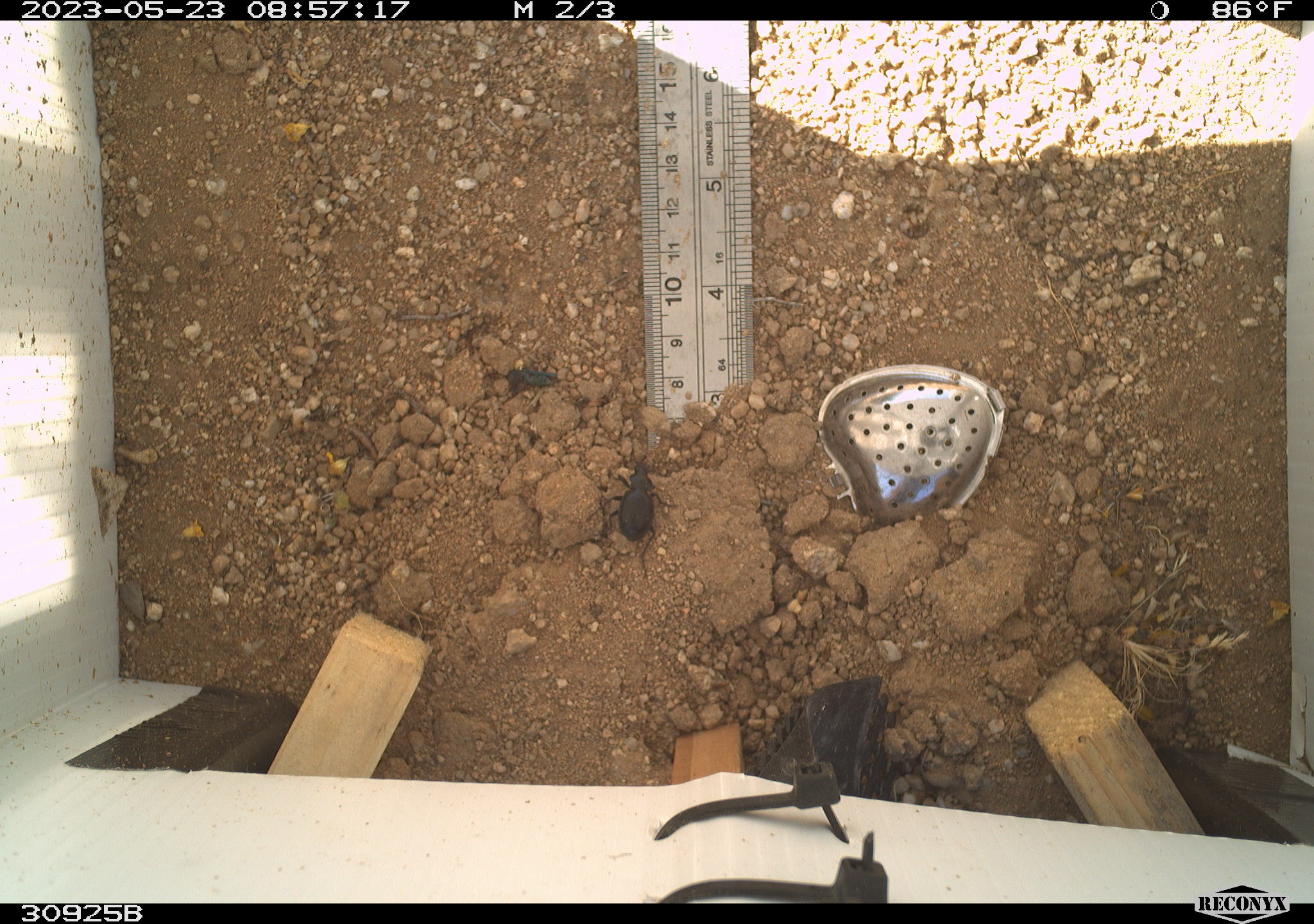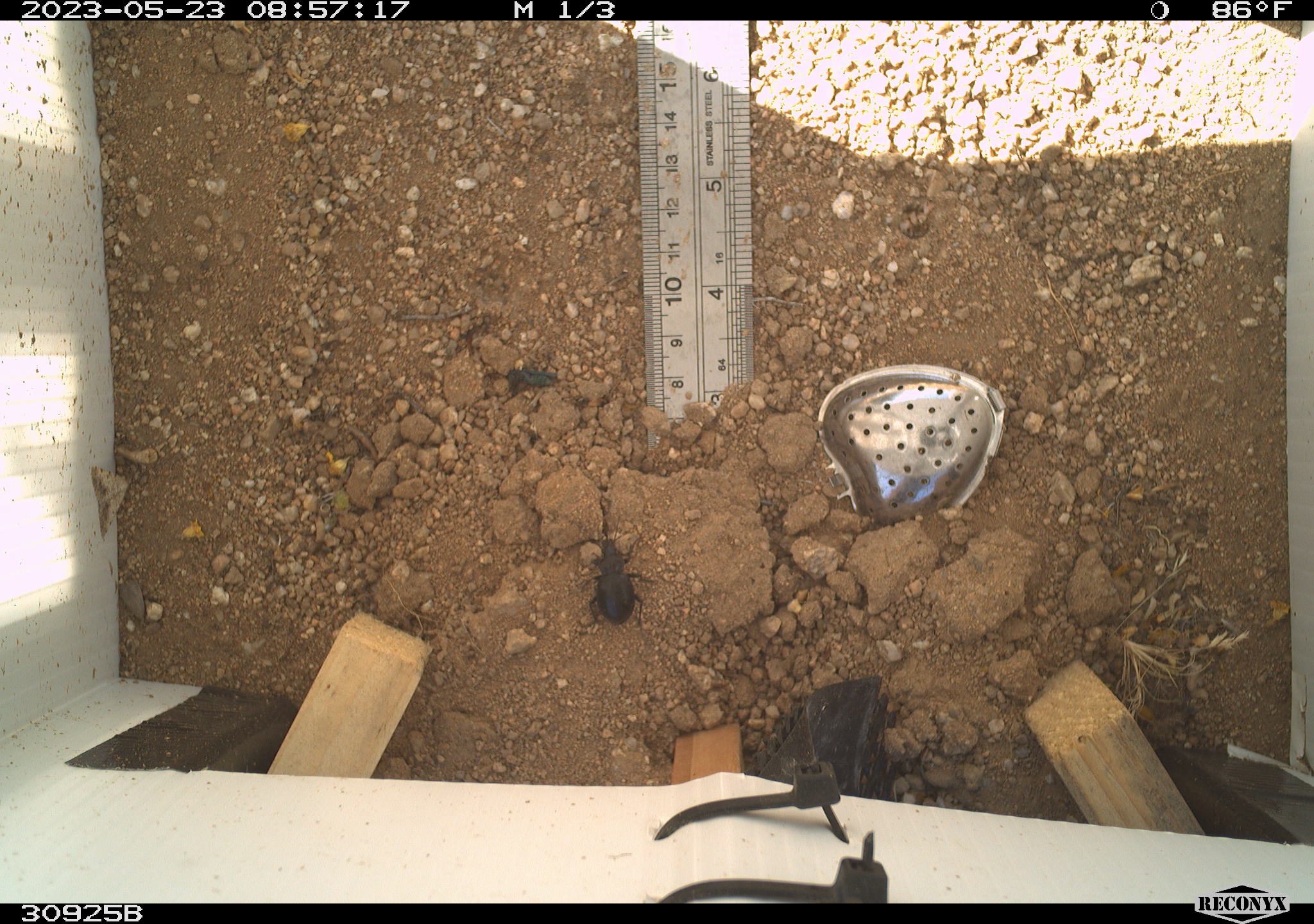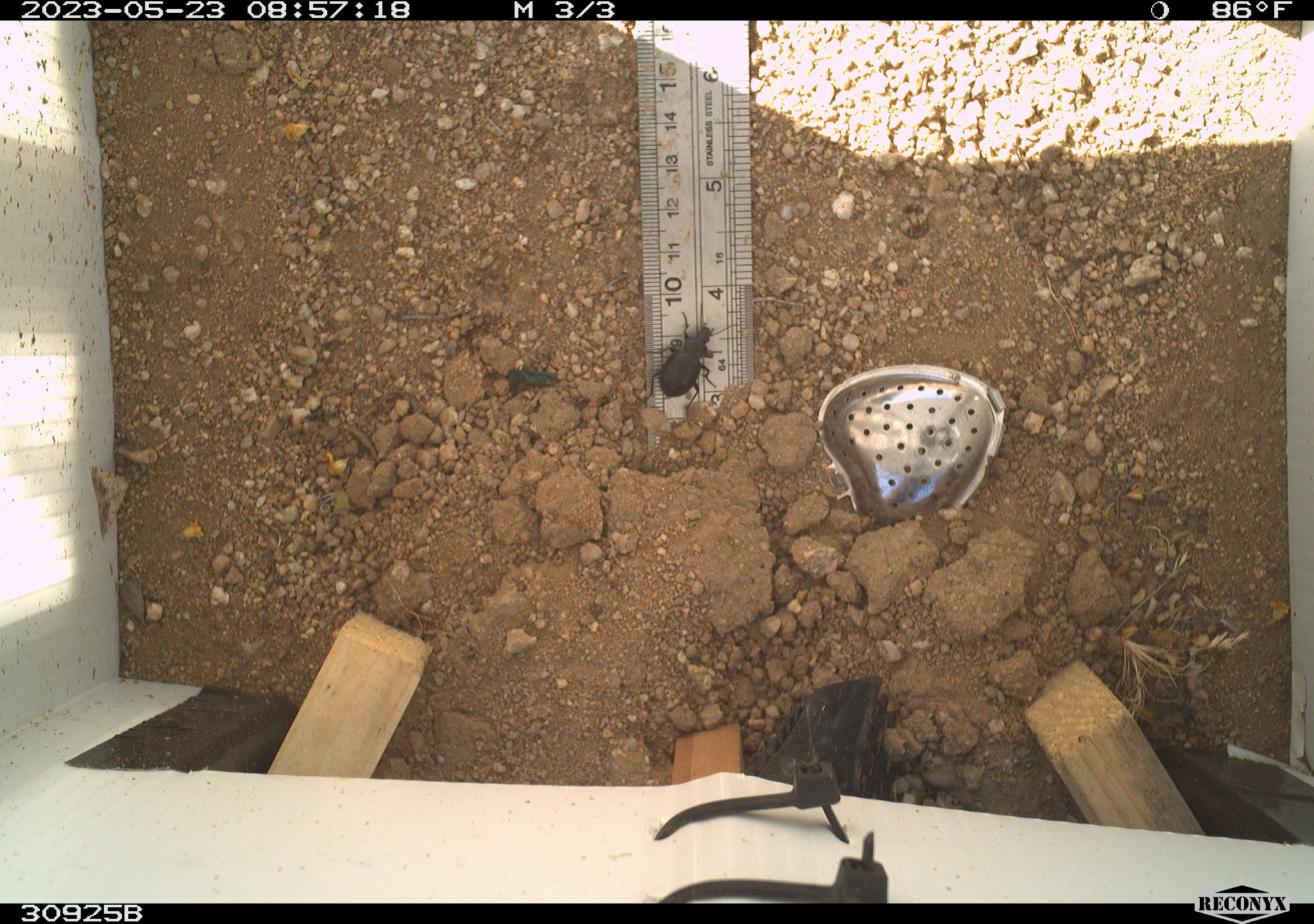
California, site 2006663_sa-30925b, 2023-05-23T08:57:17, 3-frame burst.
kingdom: Animalia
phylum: Arthropoda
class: Insecta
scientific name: Insecta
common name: insect